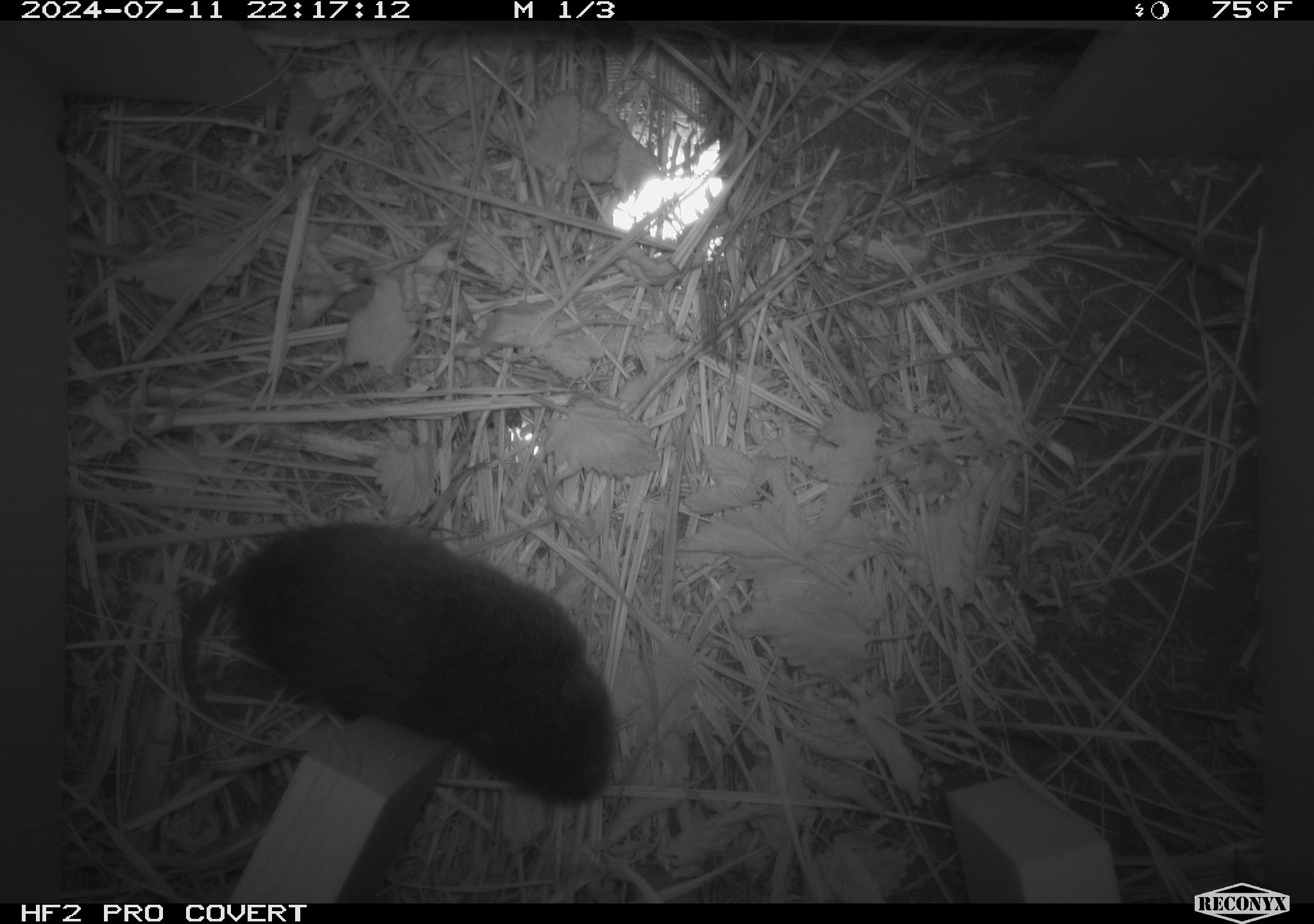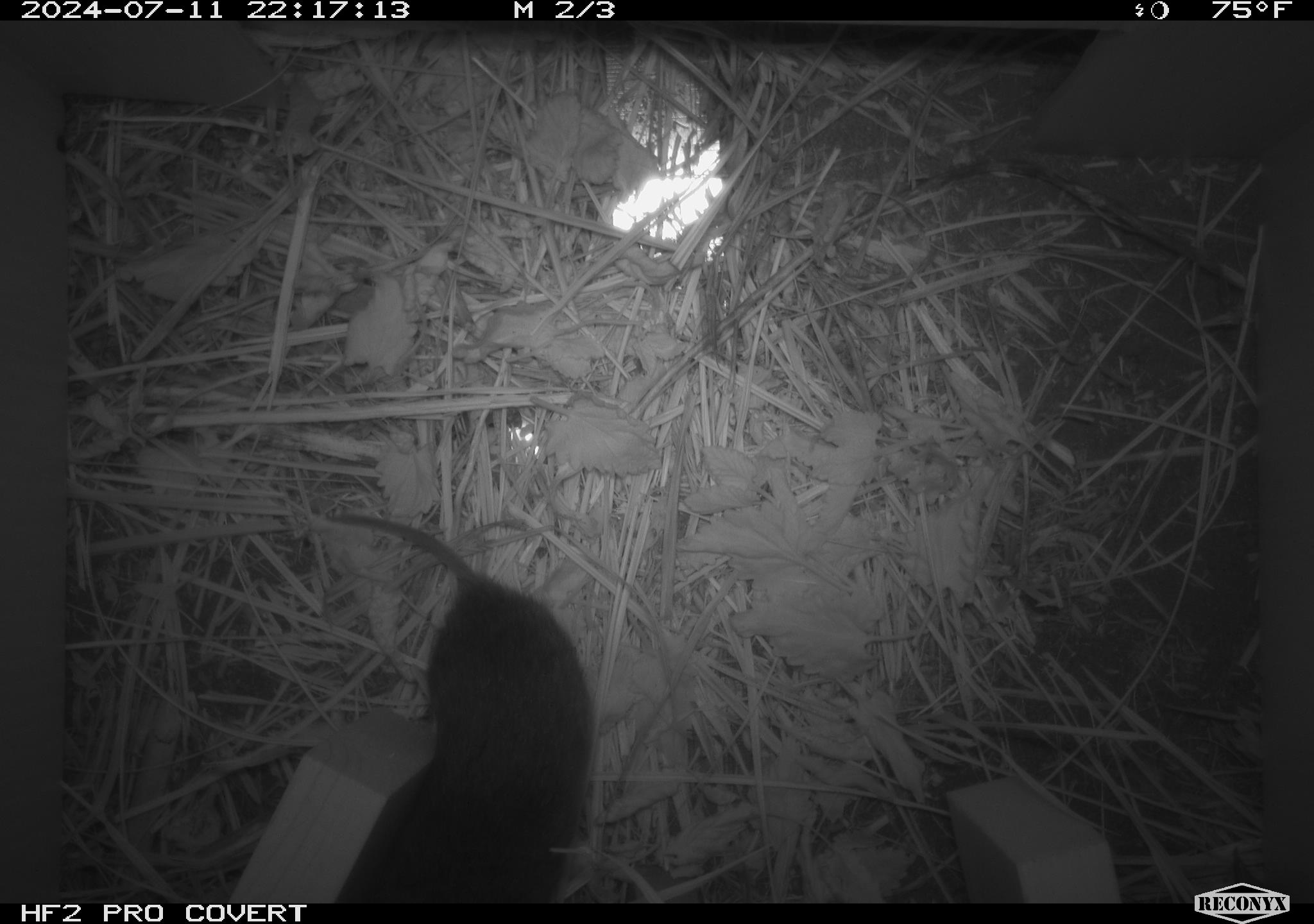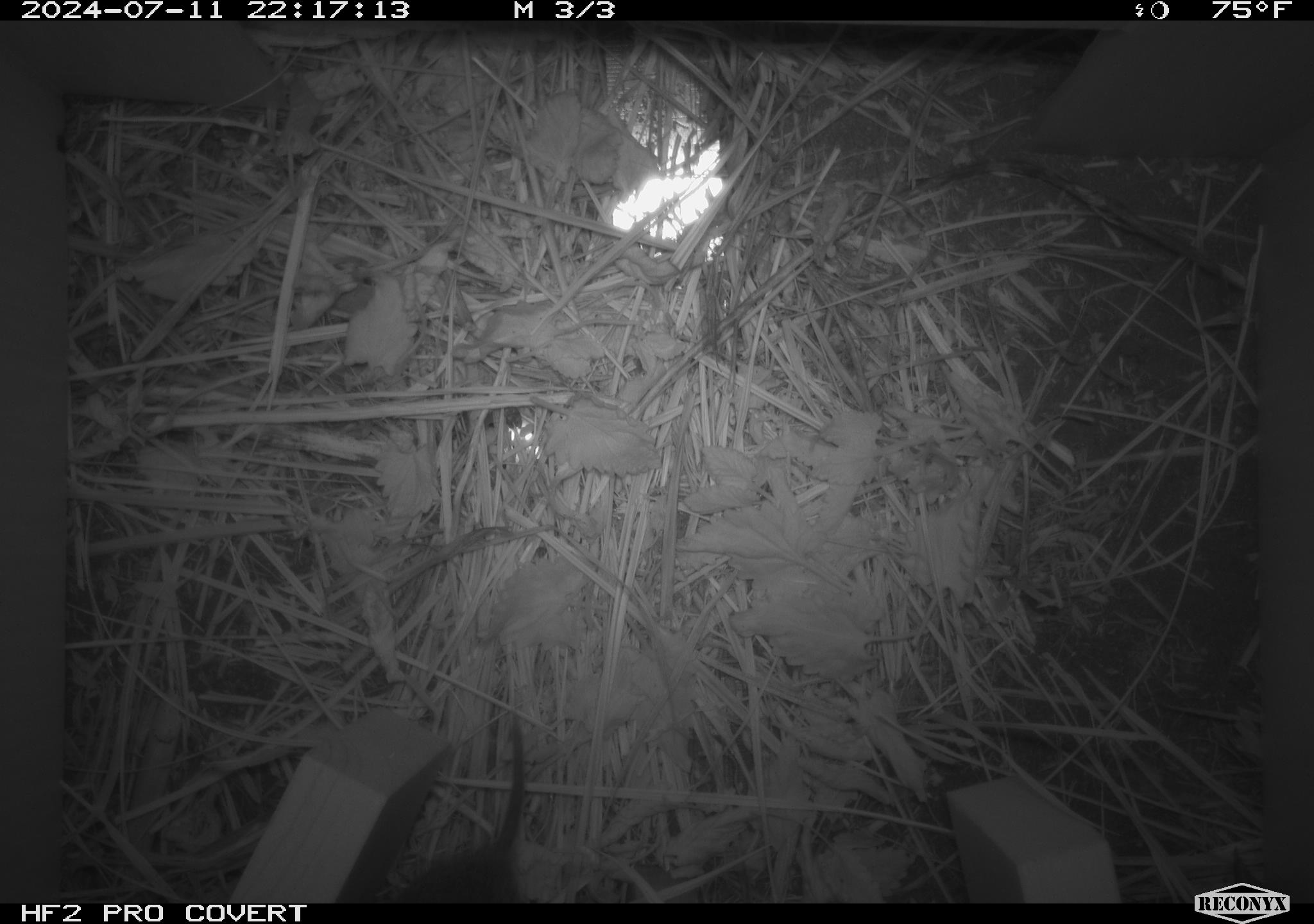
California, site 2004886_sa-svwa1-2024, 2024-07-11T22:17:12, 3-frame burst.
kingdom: Animalia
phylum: Chordata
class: Mammalia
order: Rodentia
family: Cricetidae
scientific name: Arvicolinae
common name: voles, lemmings, and muskrats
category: arvicolinae subfamily